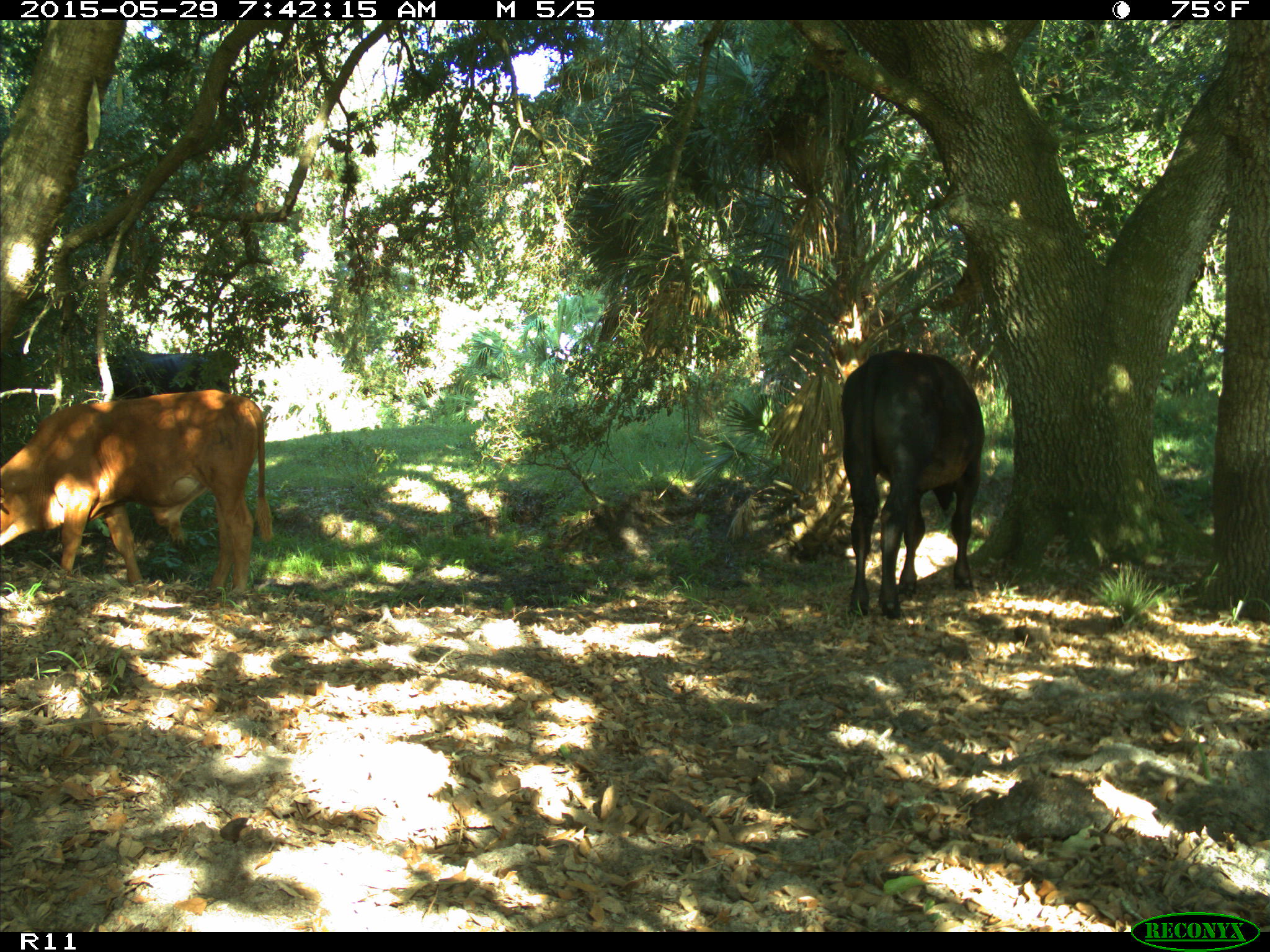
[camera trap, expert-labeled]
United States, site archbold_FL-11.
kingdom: Animalia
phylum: Chordata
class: Mammalia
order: Artiodactyla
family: Bovidae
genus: Bos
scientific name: Bos taurus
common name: domestic cow